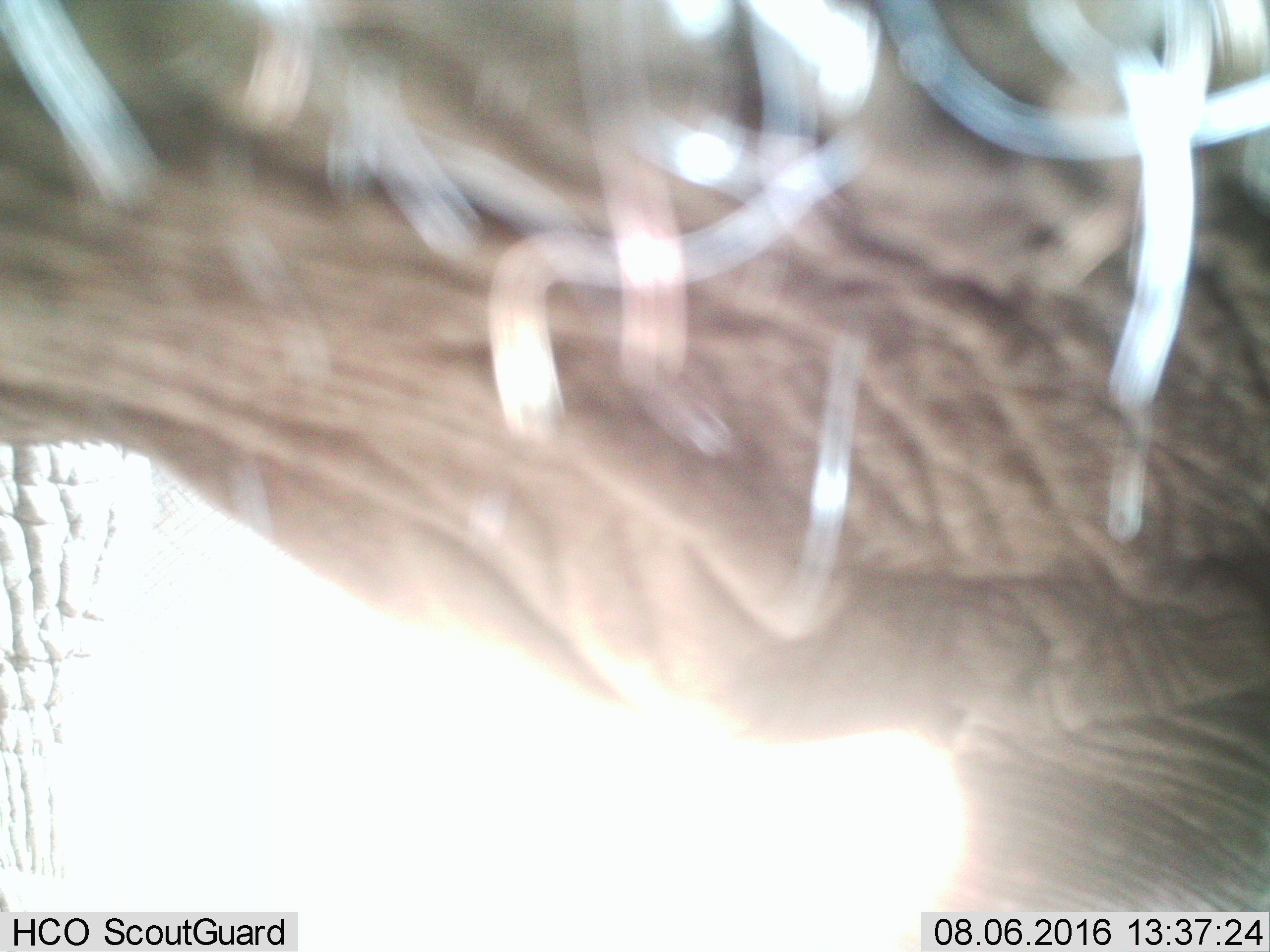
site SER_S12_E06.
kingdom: Animalia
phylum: Chordata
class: Mammalia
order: Proboscidea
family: Elephantidae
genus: Loxodonta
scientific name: Loxodonta africana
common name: african bush elephant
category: elephant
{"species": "elephant (african bush elephant) (Loxodonta africana)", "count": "1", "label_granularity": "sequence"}